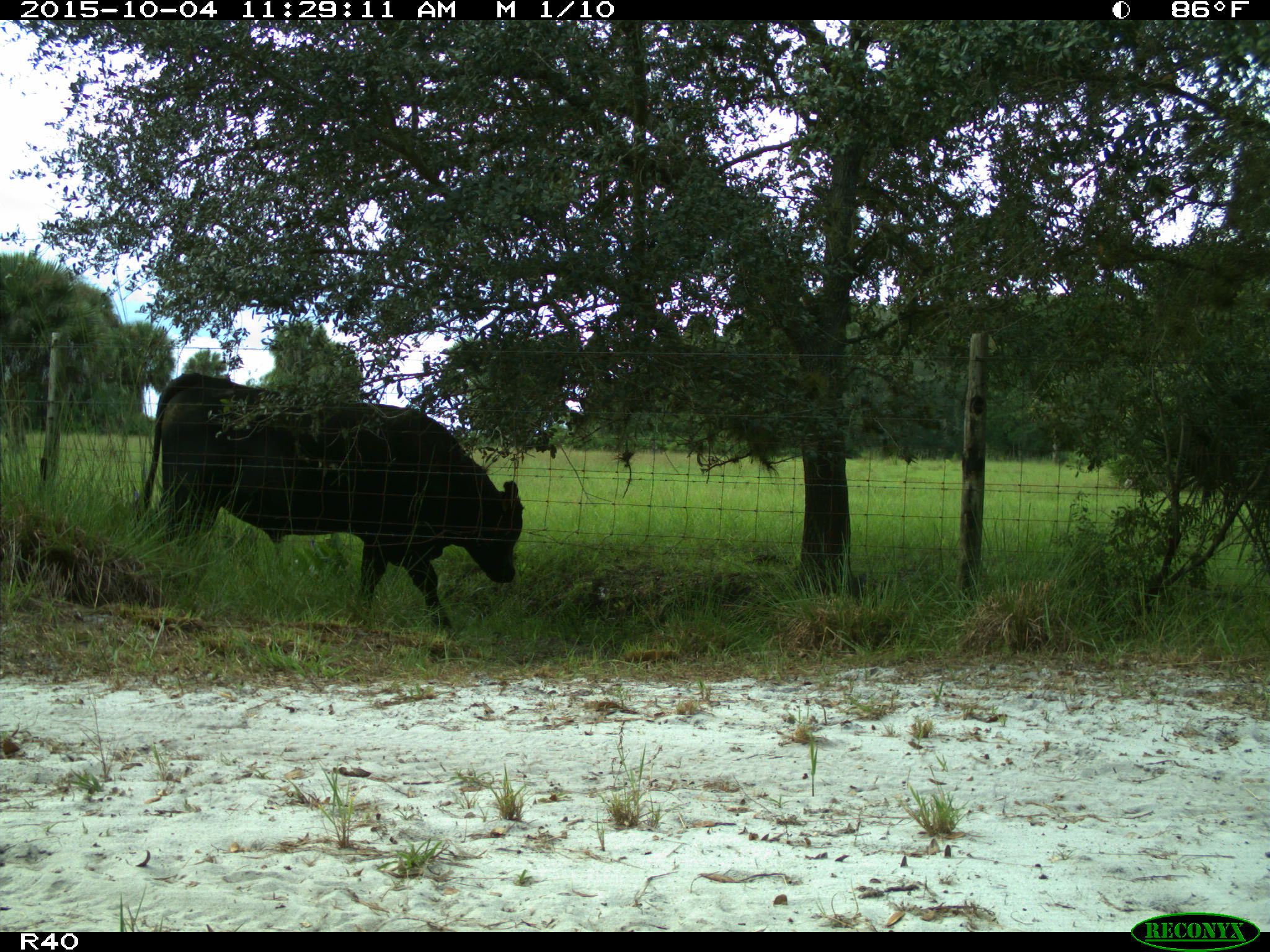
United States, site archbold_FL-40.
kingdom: Animalia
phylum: Chordata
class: Mammalia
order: Artiodactyla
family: Bovidae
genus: Bos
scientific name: Bos taurus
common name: domestic cow